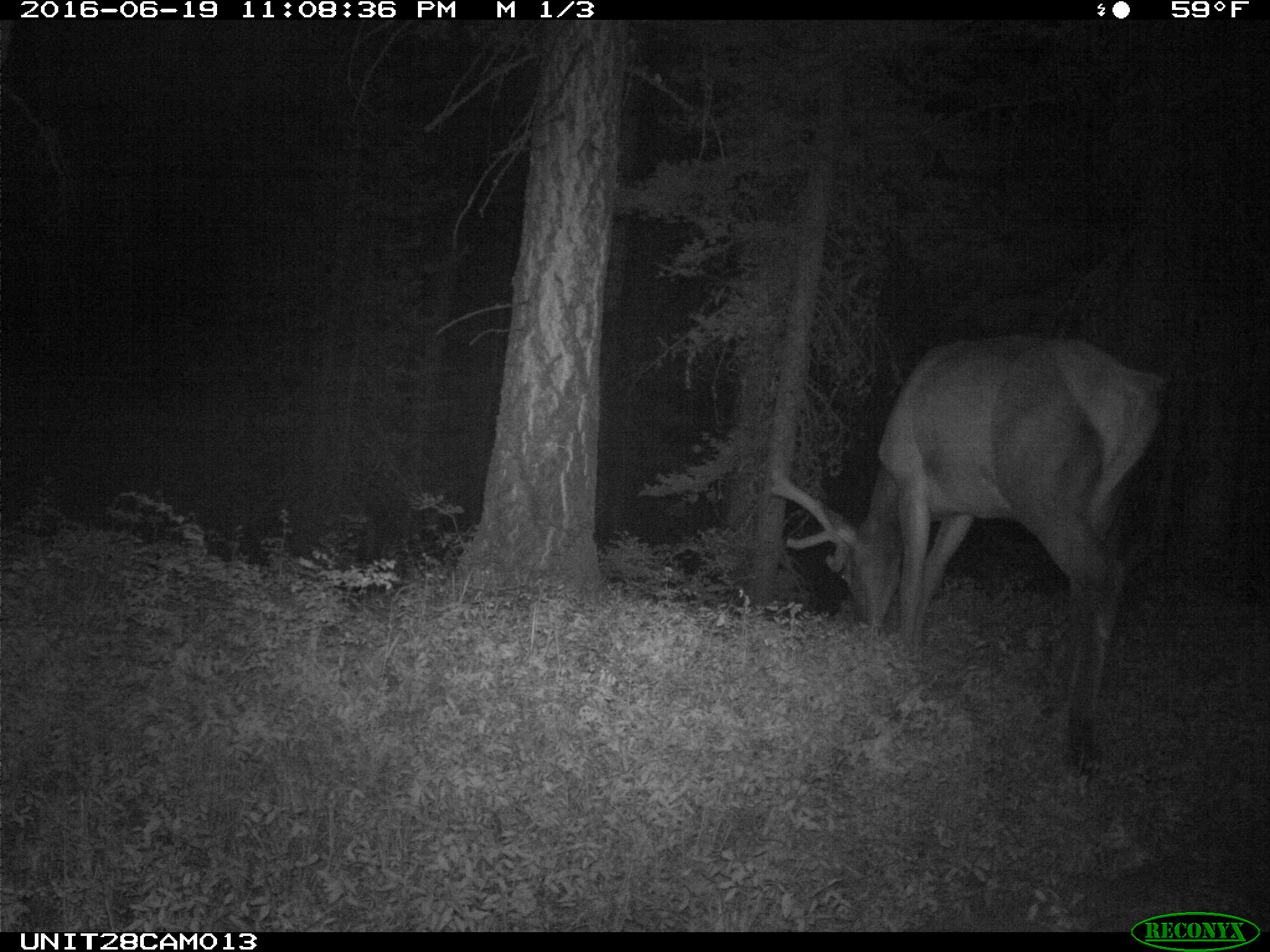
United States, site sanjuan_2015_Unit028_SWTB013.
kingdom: Animalia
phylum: Chordata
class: Mammalia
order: Artiodactyla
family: Cervidae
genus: Cervus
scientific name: Cervus elaphus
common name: red deer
Cervus elaphus (red deer).